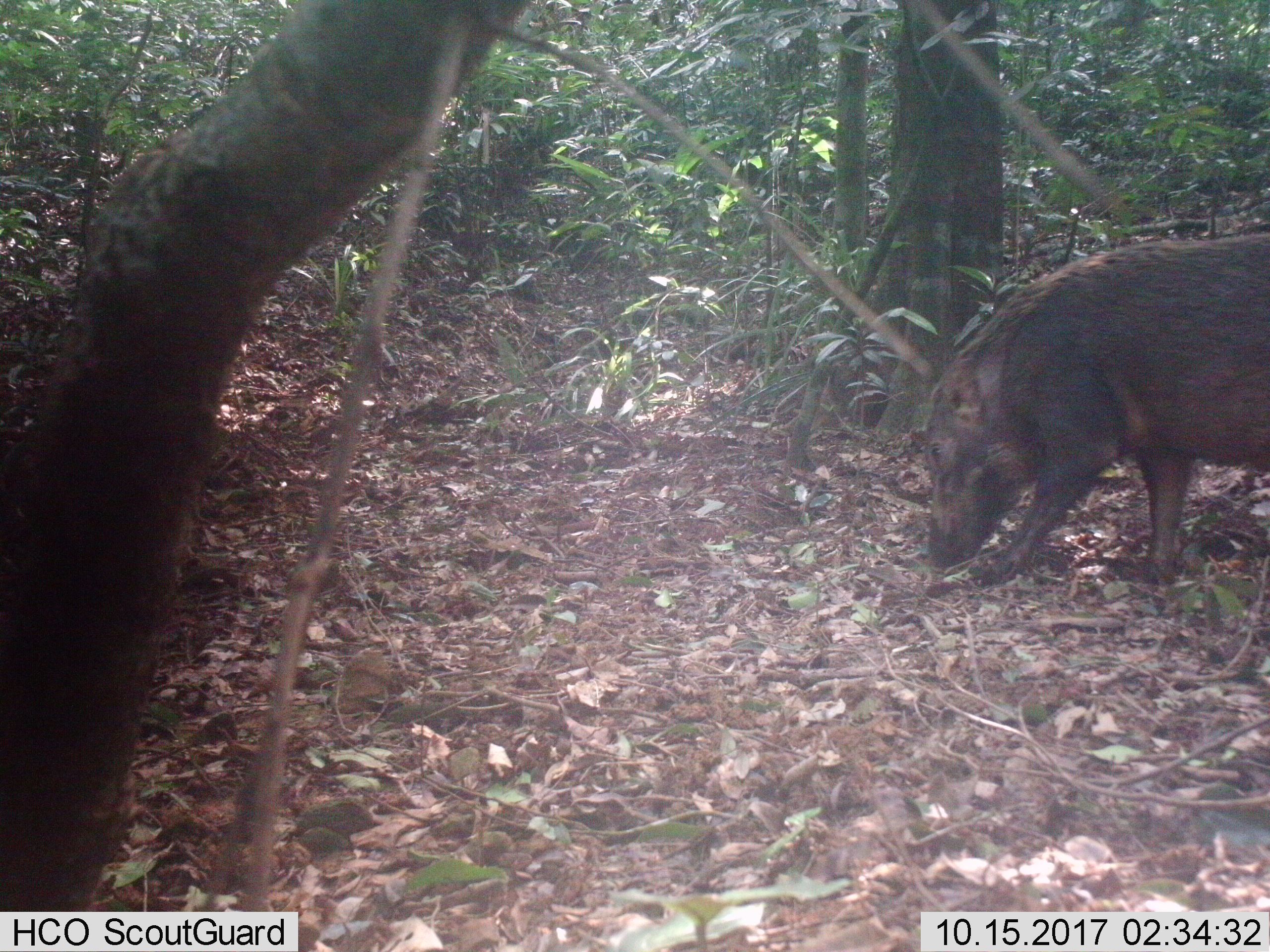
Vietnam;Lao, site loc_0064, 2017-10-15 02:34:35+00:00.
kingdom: Animalia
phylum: Chordata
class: Mammalia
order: Artiodactyla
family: Suidae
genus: Sus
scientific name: Sus scrofa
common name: eurasian wild pig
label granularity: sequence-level